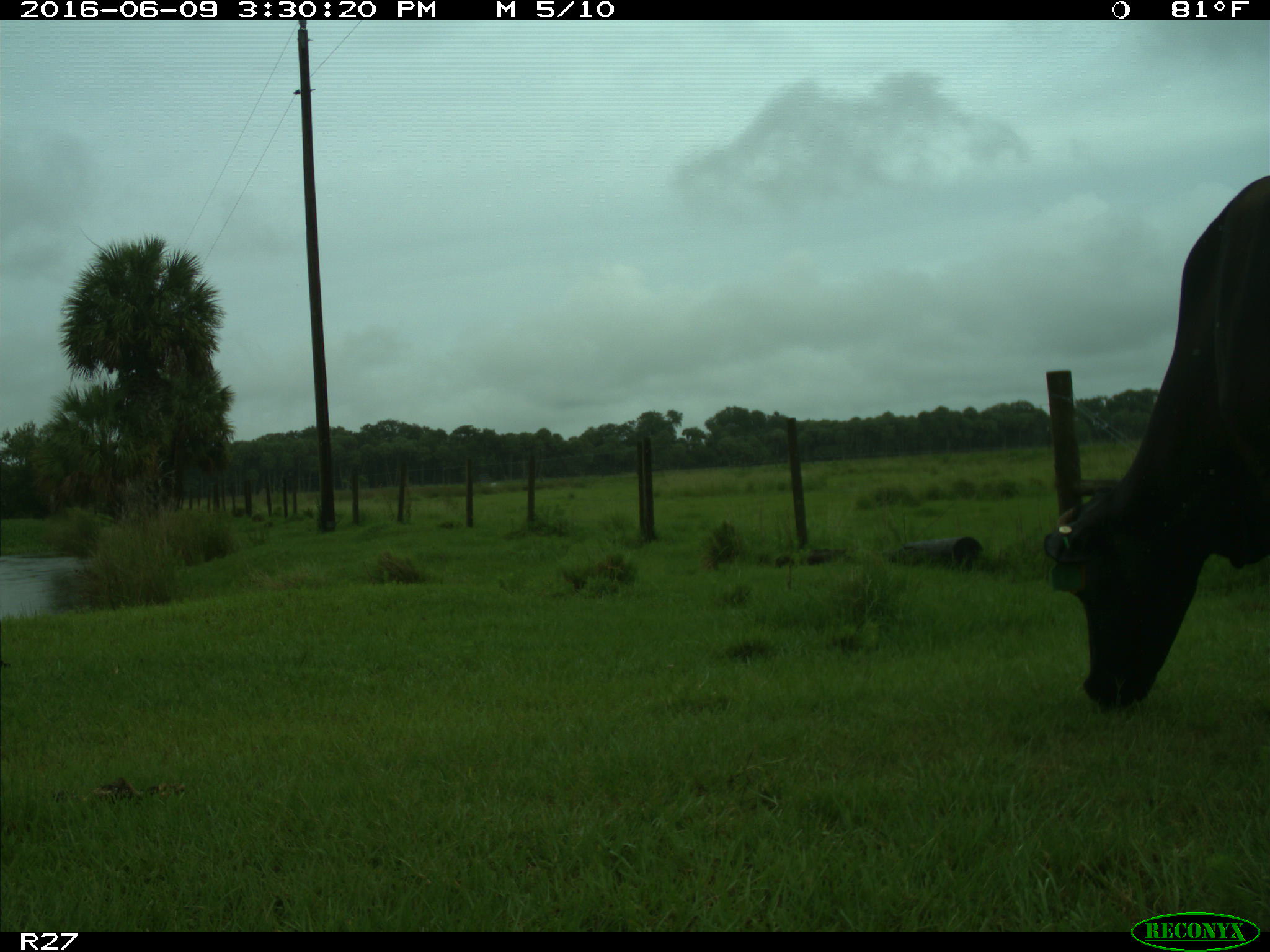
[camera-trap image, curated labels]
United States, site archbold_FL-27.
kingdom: Animalia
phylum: Chordata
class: Mammalia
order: Artiodactyla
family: Bovidae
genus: Bos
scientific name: Bos taurus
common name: domestic cow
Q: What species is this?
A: Bos taurus (domestic cow).